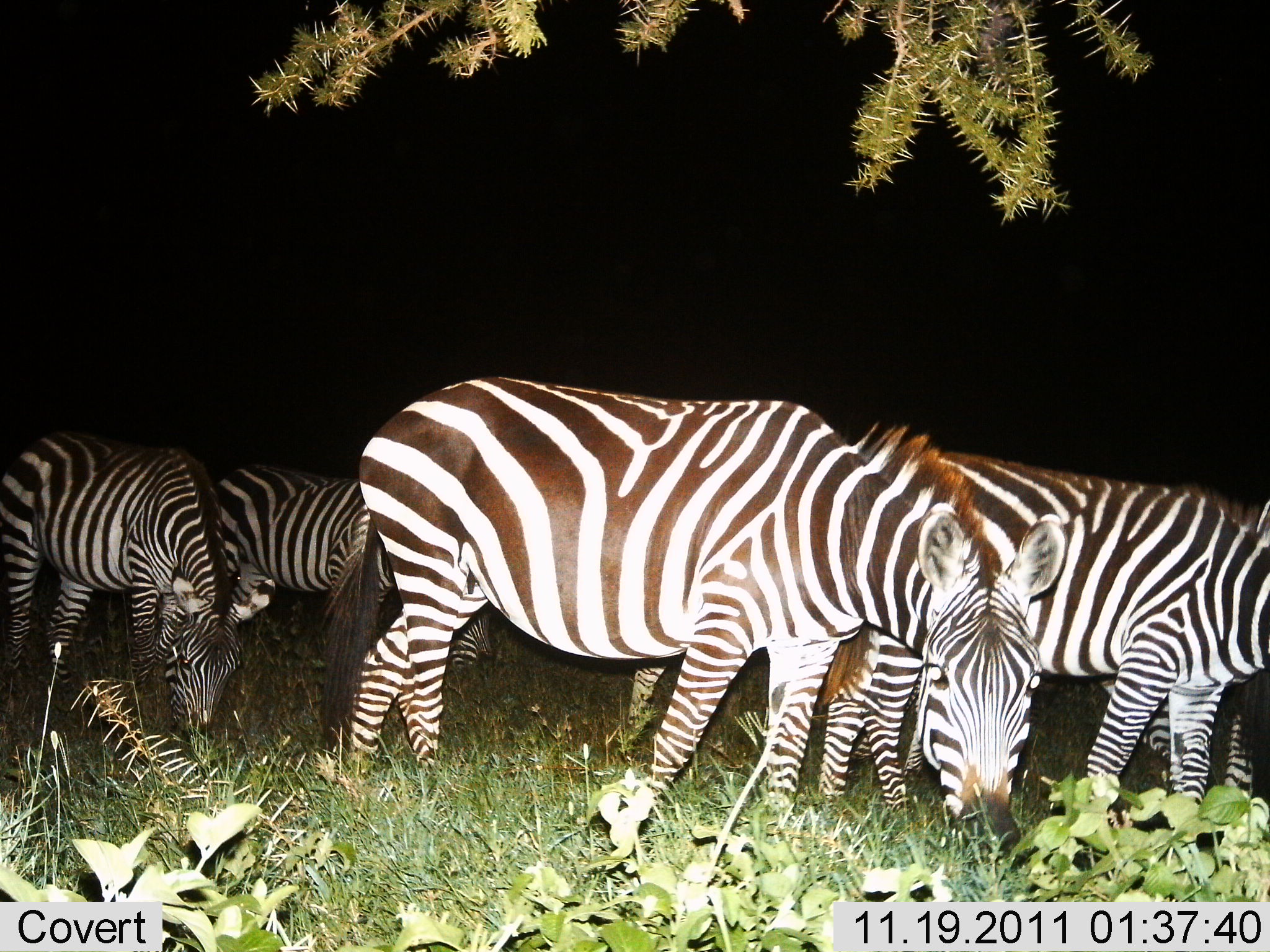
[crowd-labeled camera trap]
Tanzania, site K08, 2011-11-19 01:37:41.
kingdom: Animalia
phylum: Chordata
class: Mammalia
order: Perissodactyla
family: Equidae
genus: Equus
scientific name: Equus quagga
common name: plains zebra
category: zebra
Zebra (plains zebra) (Equus quagga), count 5. Behavior (volunteer vote fractions): standing 38%, resting 0%, moving 15%, interacting 0%. Young present (vote fraction): 0%. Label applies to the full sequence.